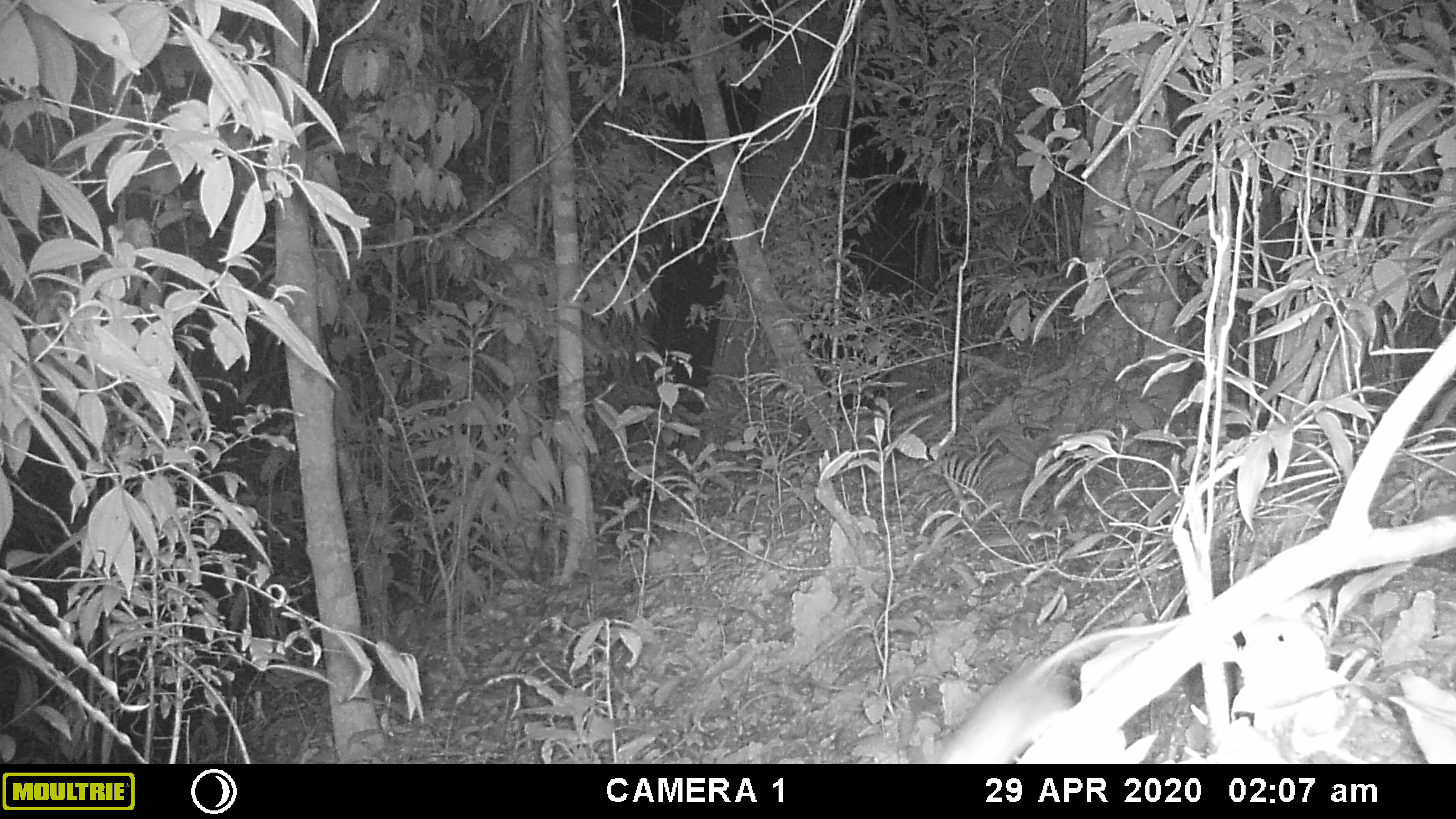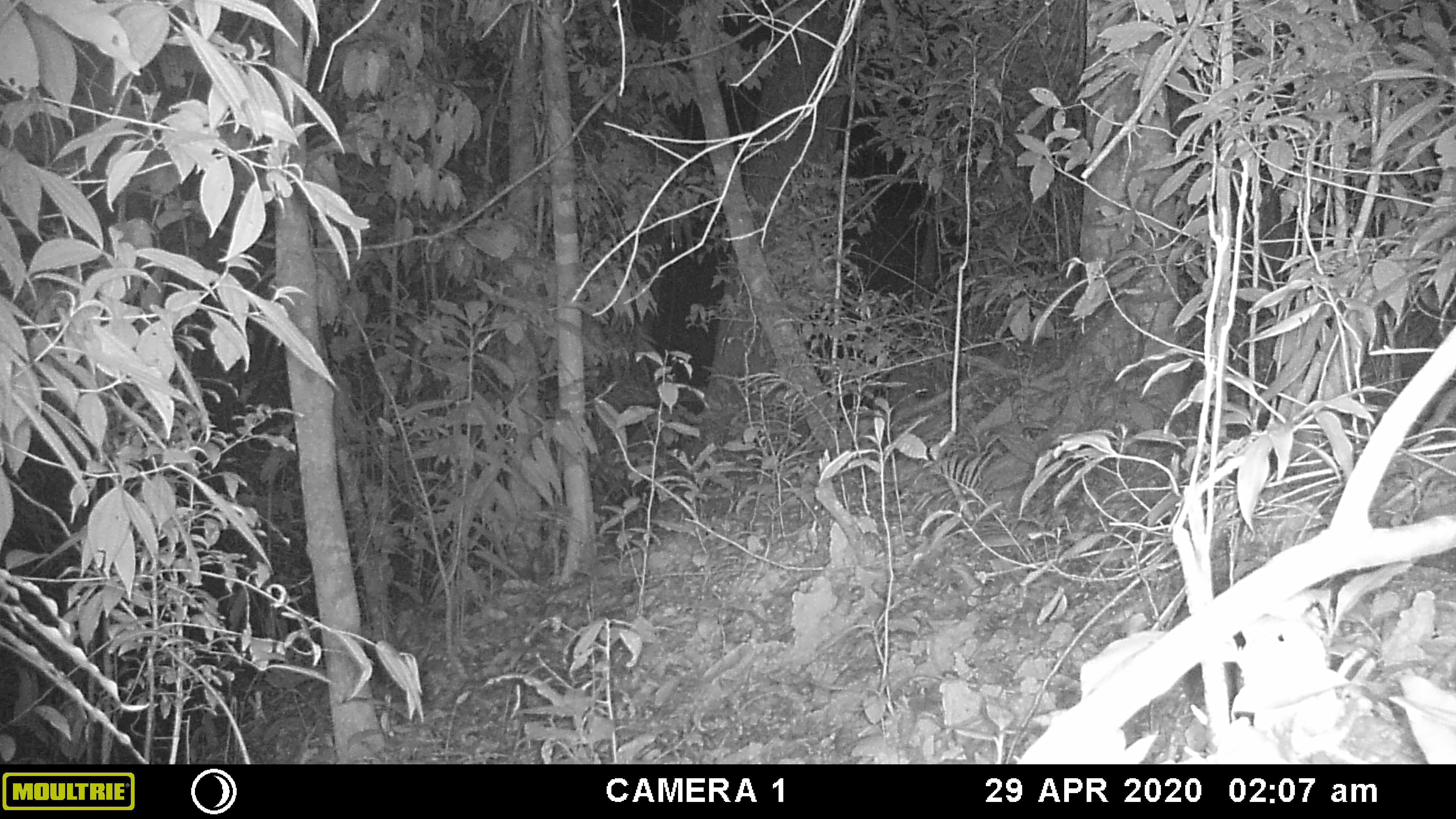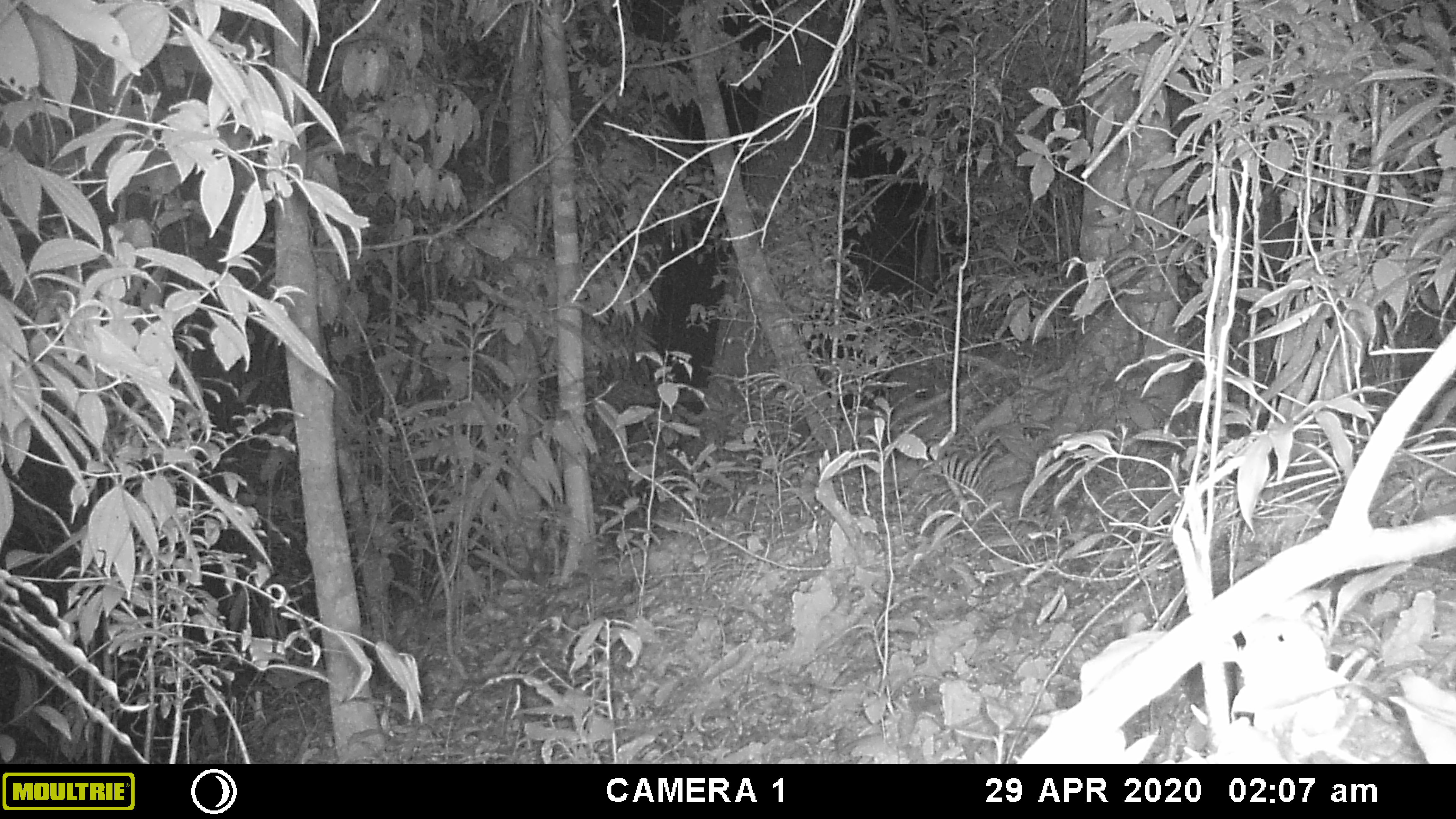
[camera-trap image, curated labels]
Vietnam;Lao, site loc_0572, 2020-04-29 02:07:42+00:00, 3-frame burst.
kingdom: Animalia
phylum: Chordata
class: Mammalia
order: Rodentia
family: Muridae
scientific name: Muridae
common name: old-world mice and rats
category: unidentified murid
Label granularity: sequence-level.